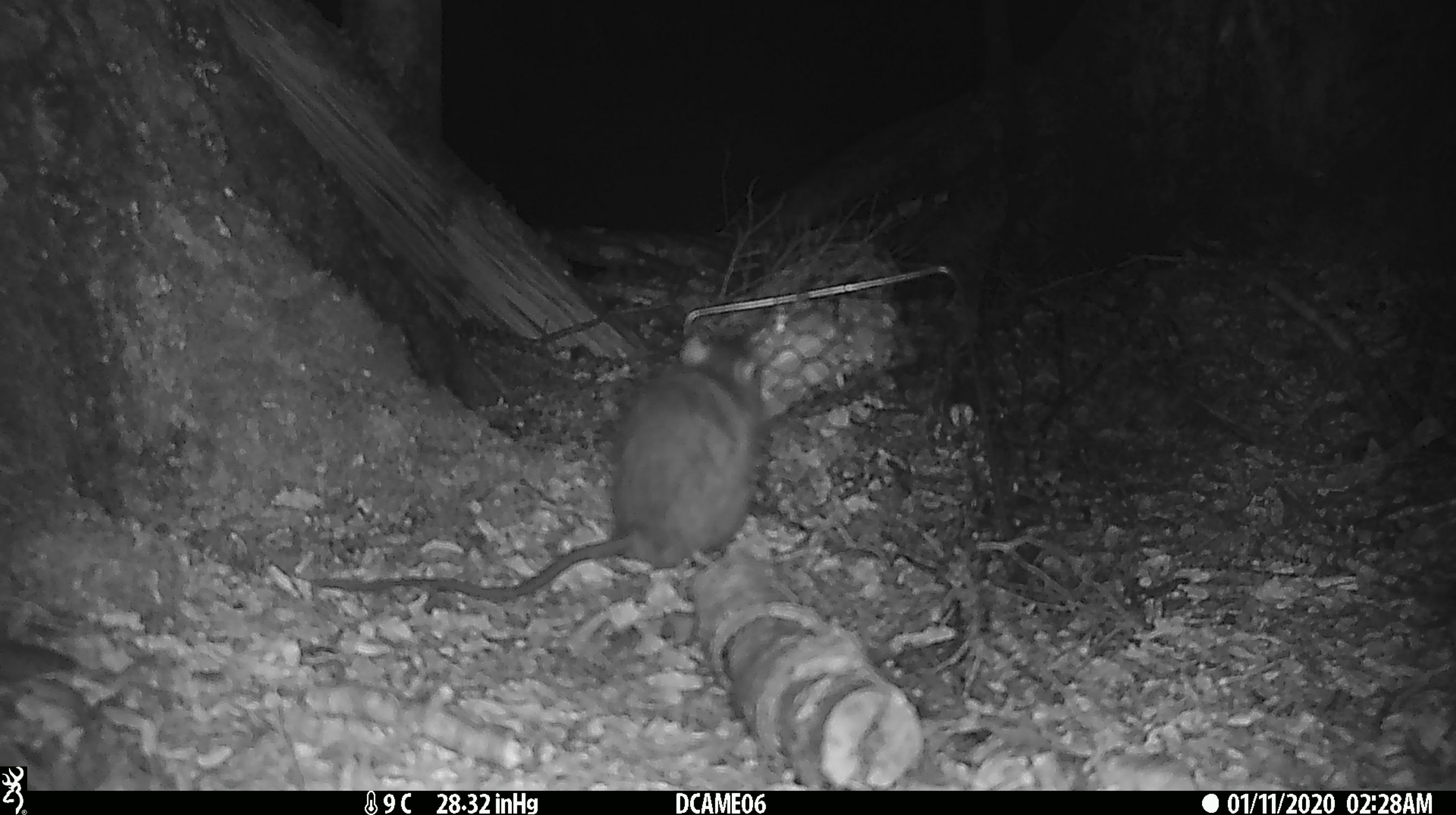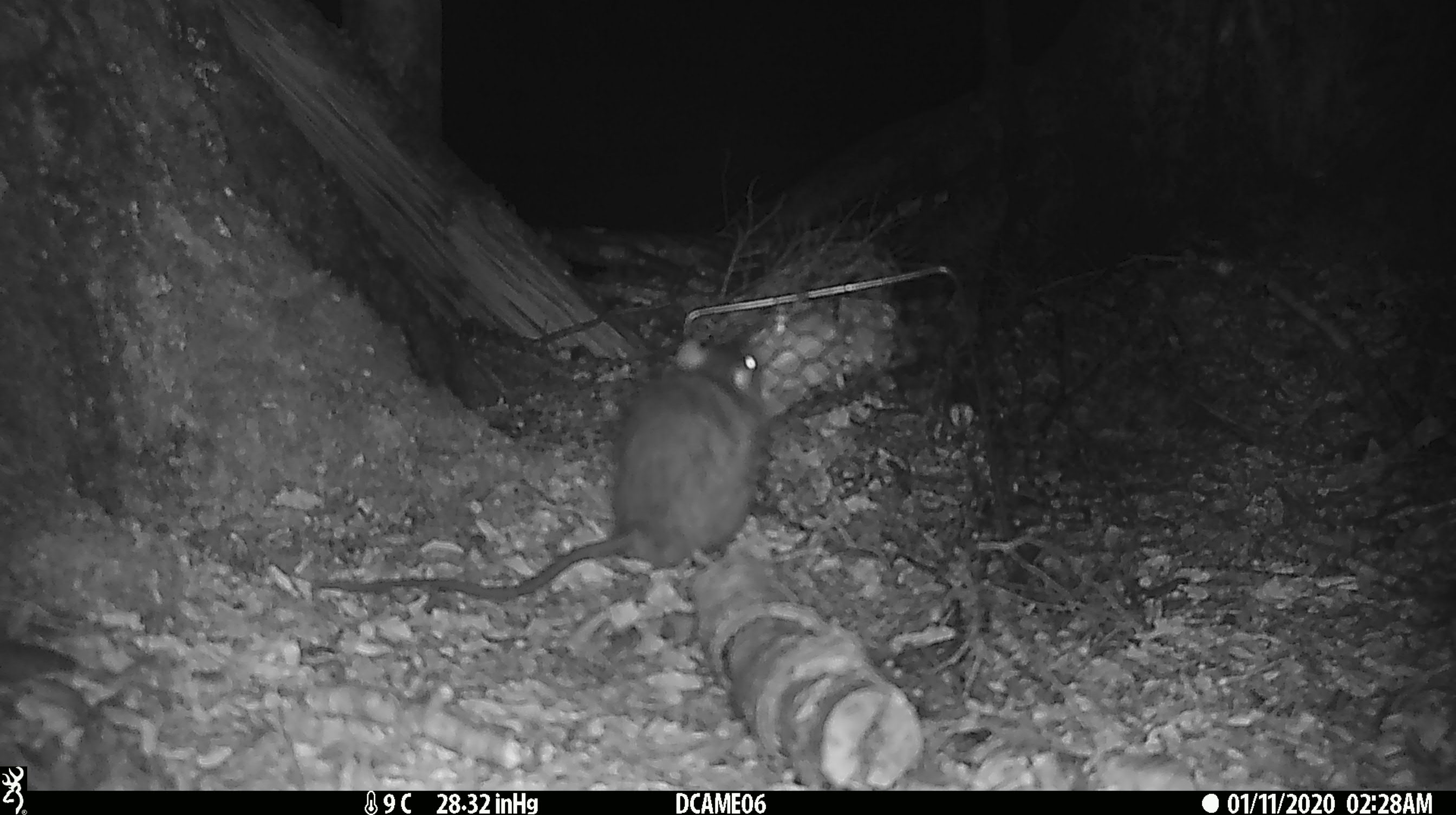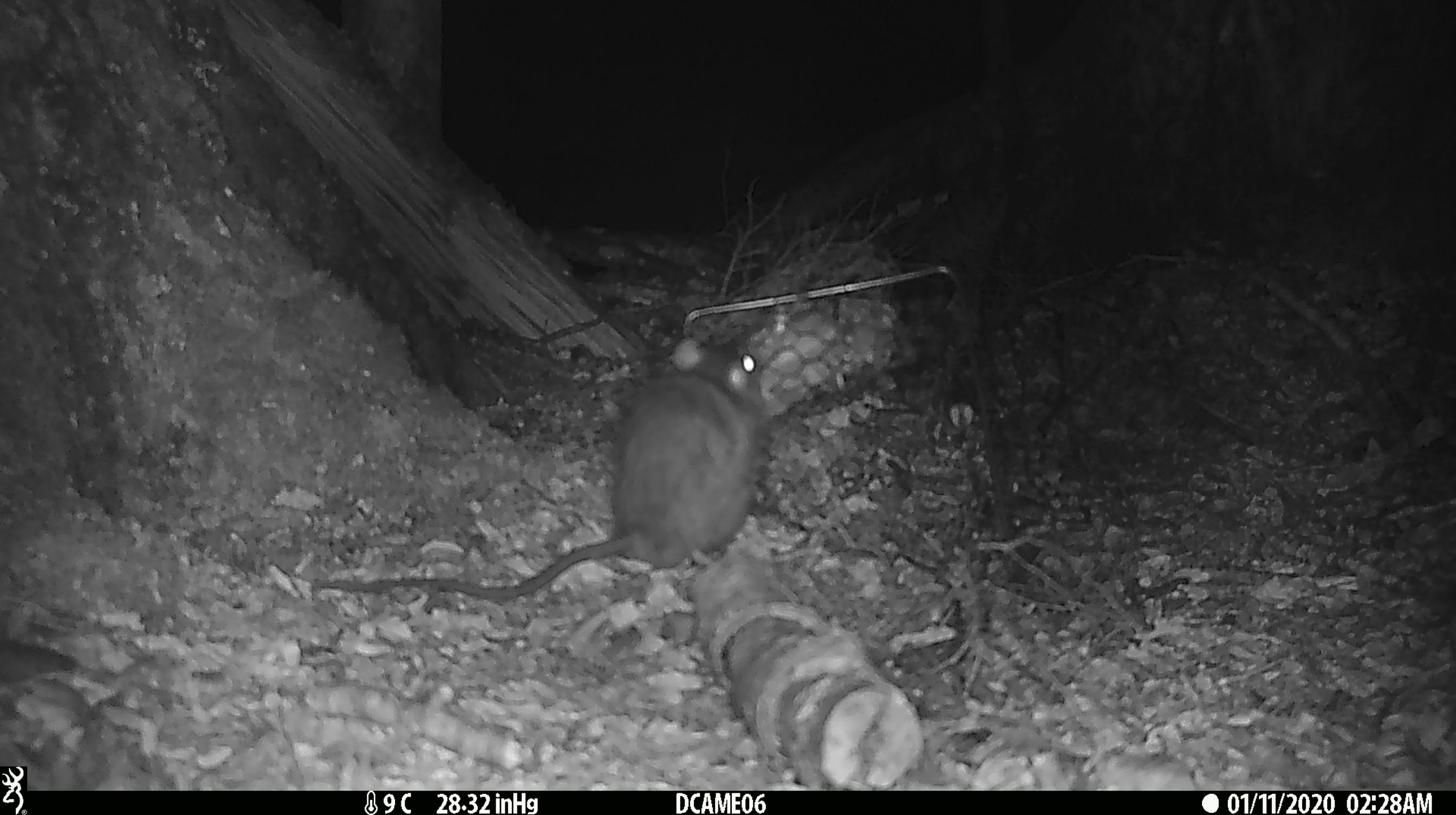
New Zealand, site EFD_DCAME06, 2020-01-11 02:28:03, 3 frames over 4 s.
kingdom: Animalia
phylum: Chordata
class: Mammalia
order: Rodentia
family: Muridae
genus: Rattus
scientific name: Rattus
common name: rat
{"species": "rat (Rattus)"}